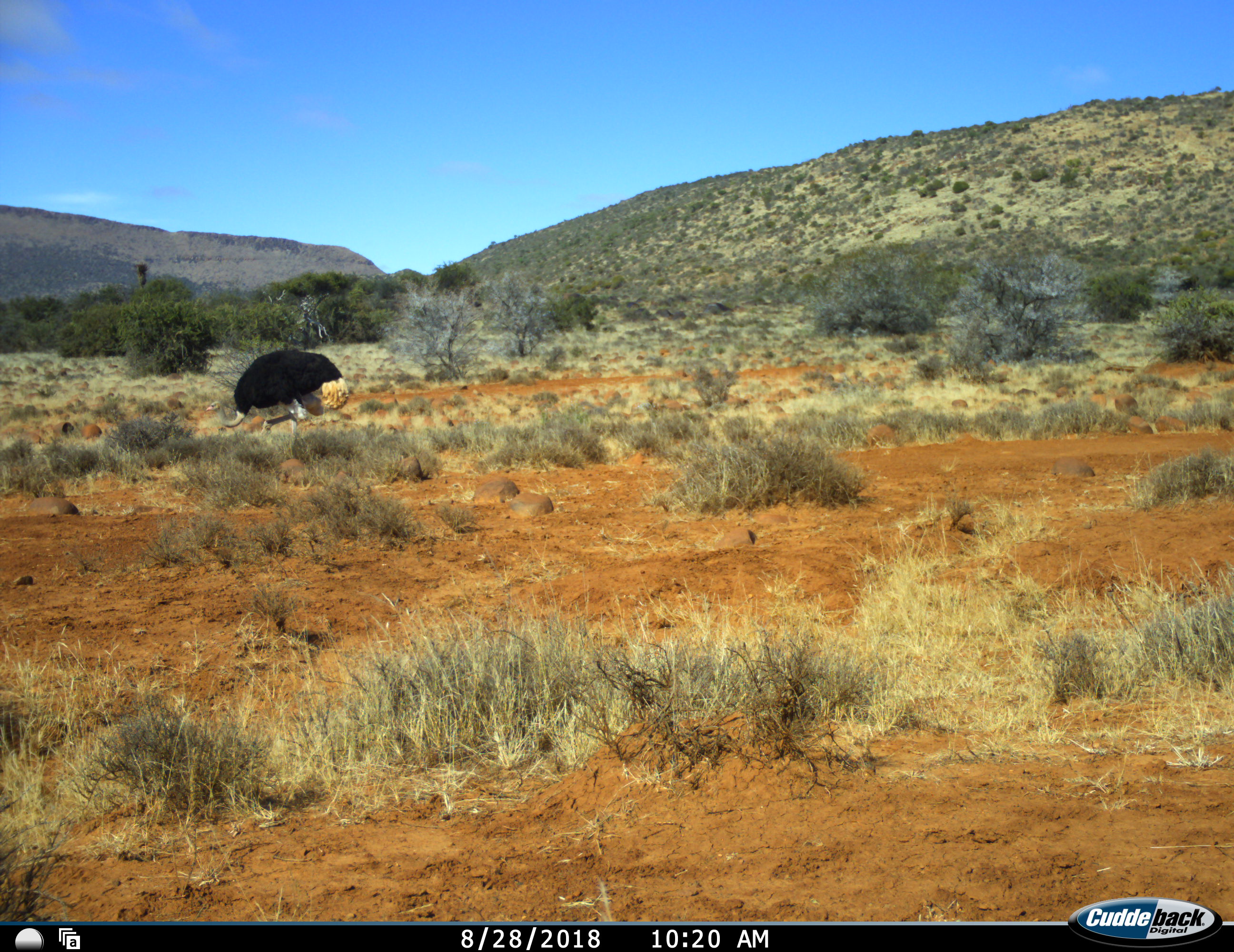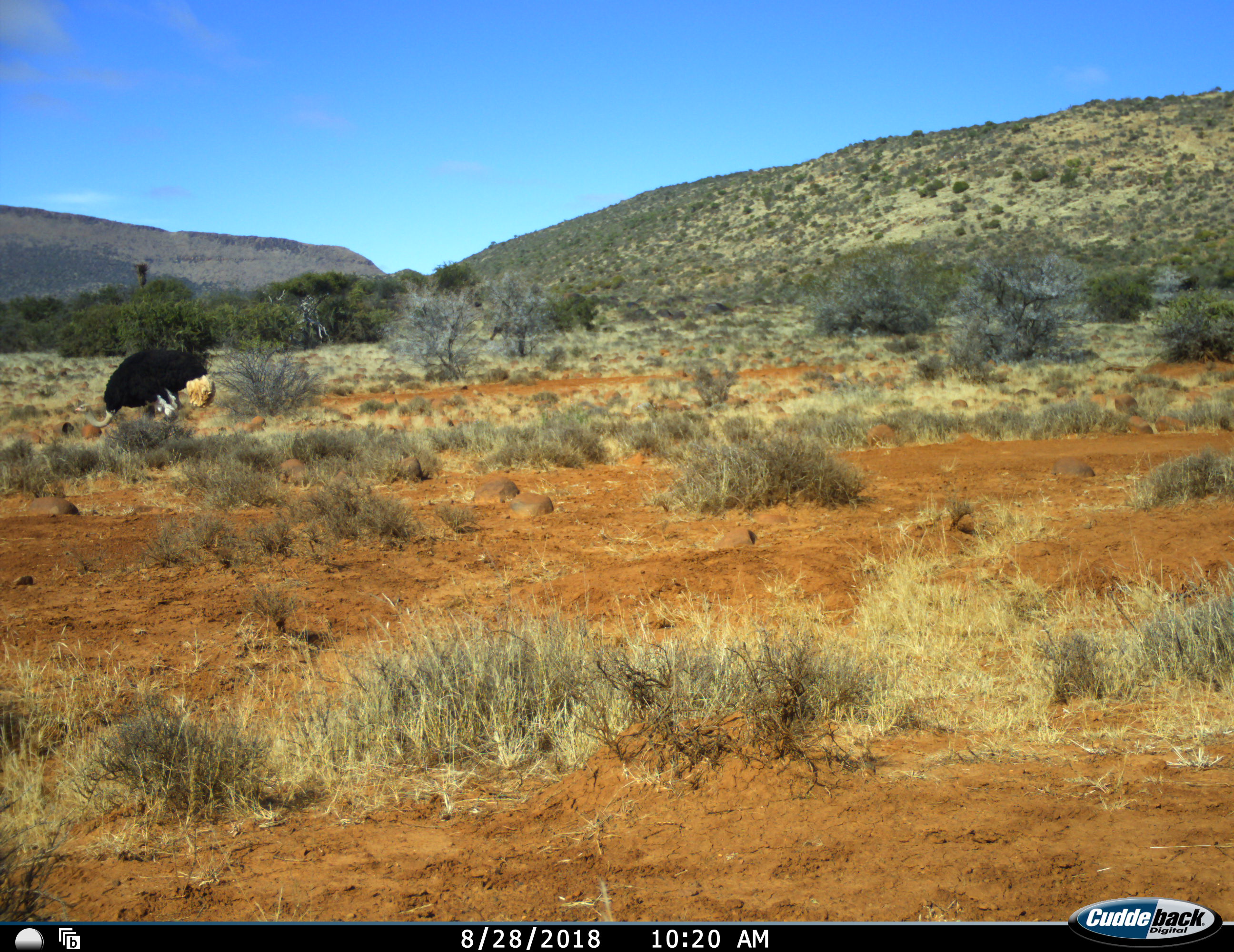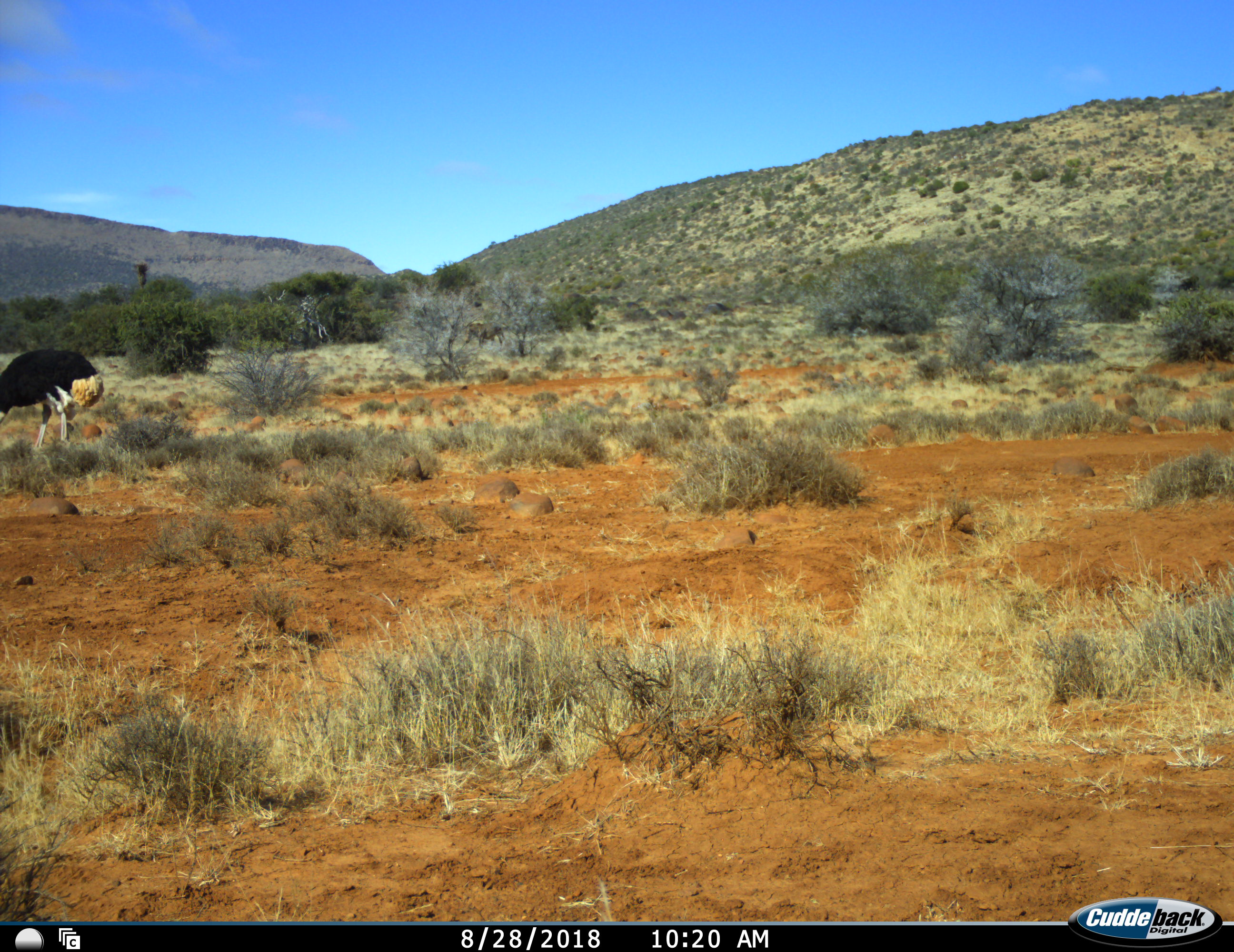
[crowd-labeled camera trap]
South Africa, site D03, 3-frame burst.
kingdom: Animalia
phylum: Chordata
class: Aves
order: Struthioniformes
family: Struthionidae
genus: Struthio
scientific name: Struthio camelus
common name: ostrich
Ostrich (Struthio camelus), count 1. Behavior (volunteer vote fractions): standing 11%, resting 0%, moving 78%, interacting 0%. Young present (vote fraction): 0%. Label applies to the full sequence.